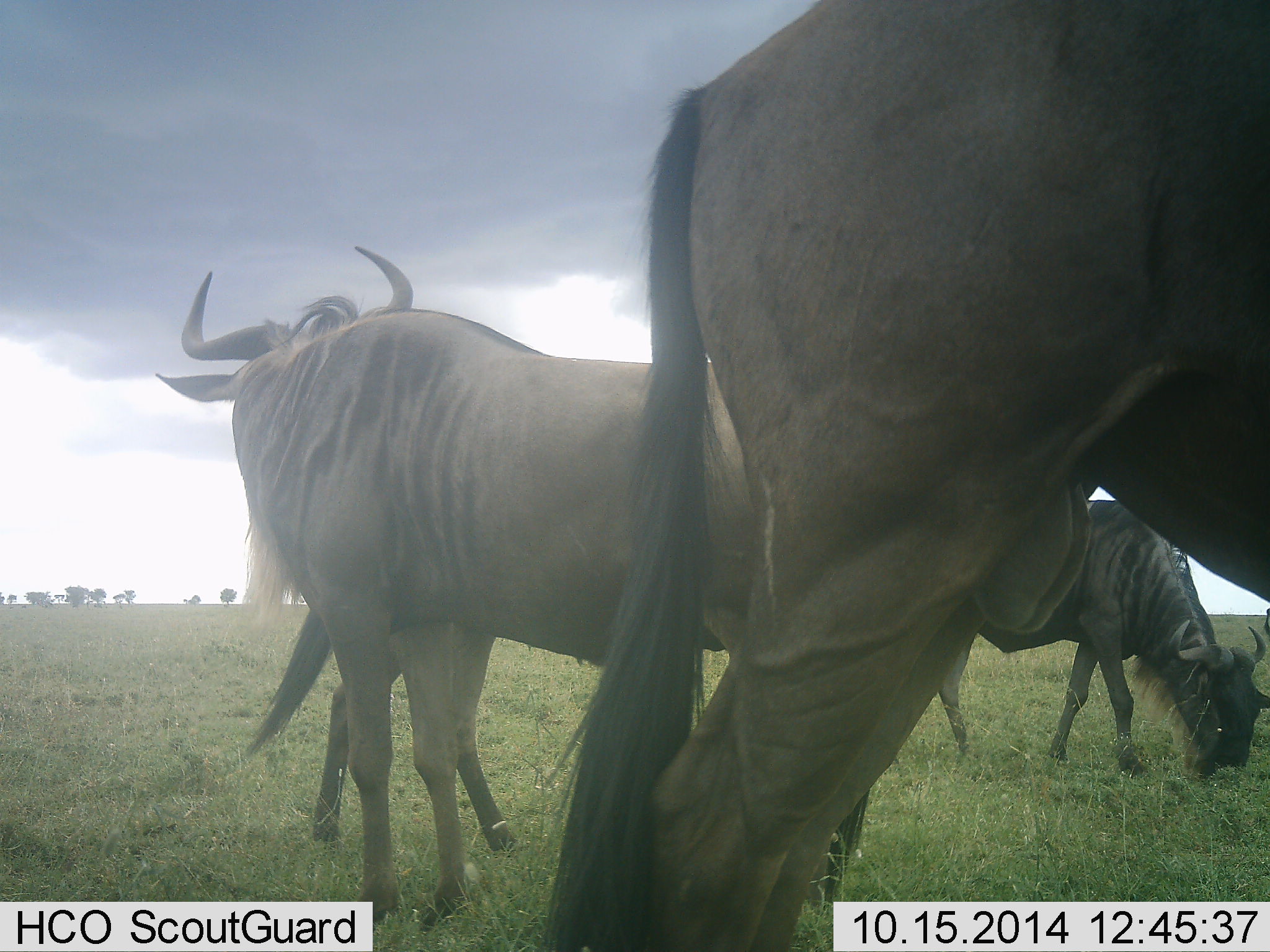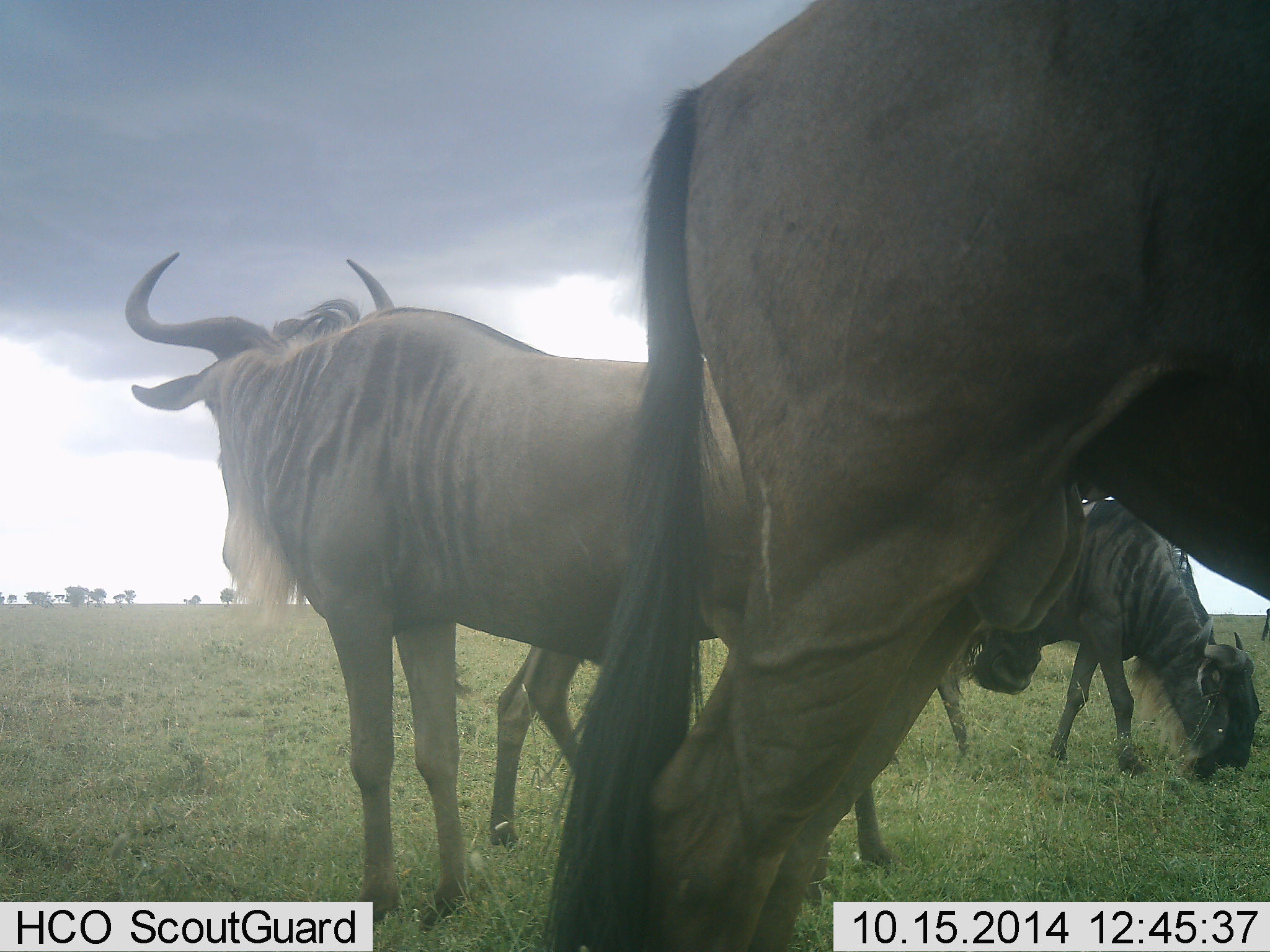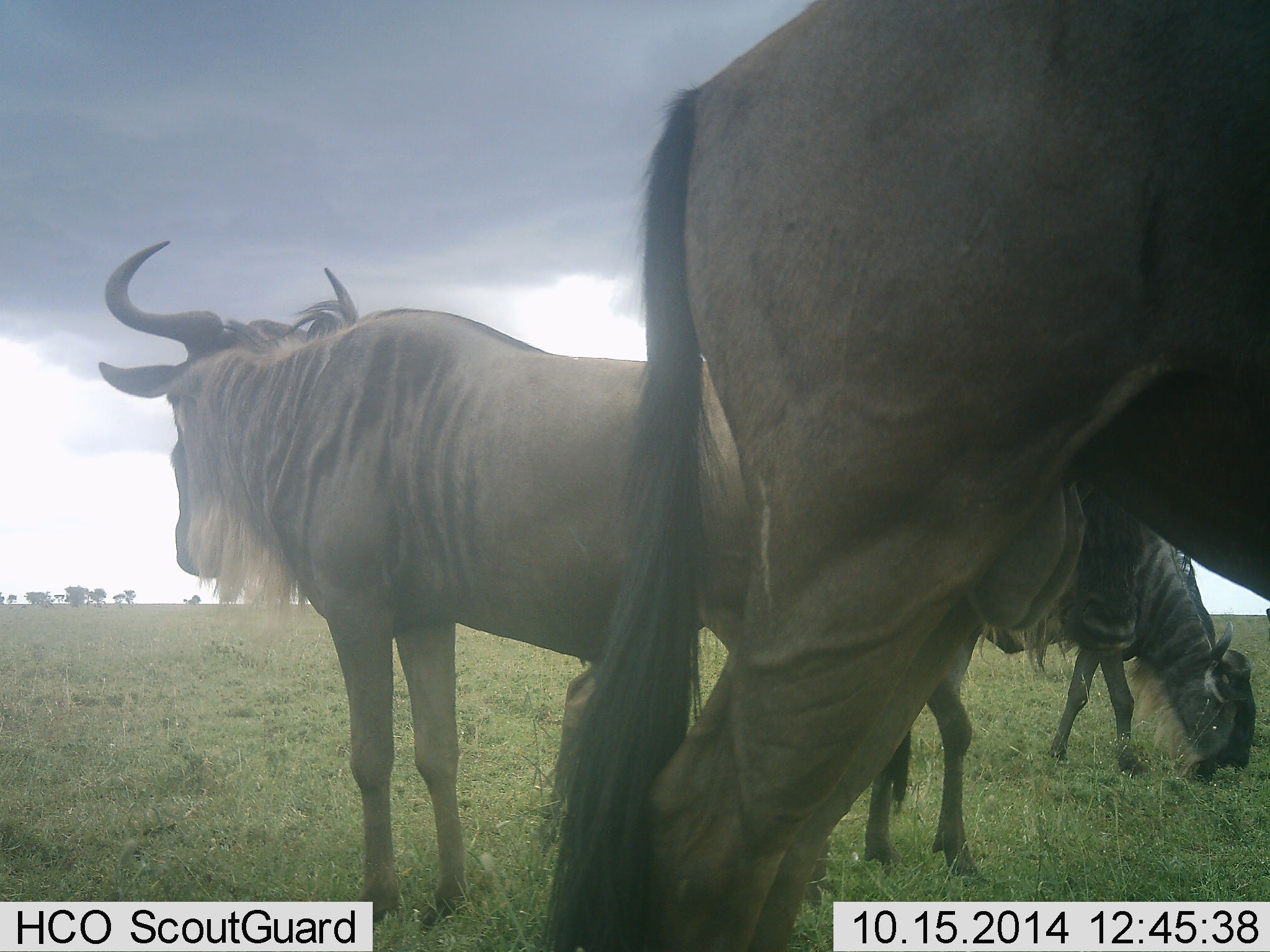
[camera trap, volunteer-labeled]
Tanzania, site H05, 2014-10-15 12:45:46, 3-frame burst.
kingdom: Animalia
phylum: Chordata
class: Mammalia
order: Artiodactyla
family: Bovidae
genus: Connochaetes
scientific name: Connochaetes taurinus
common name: blue wildebeest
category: wildebeest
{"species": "wildebeest (blue wildebeest) (Connochaetes taurinus)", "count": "4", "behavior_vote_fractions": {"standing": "70%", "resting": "0%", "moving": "20%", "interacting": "0%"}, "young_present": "10%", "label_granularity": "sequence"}